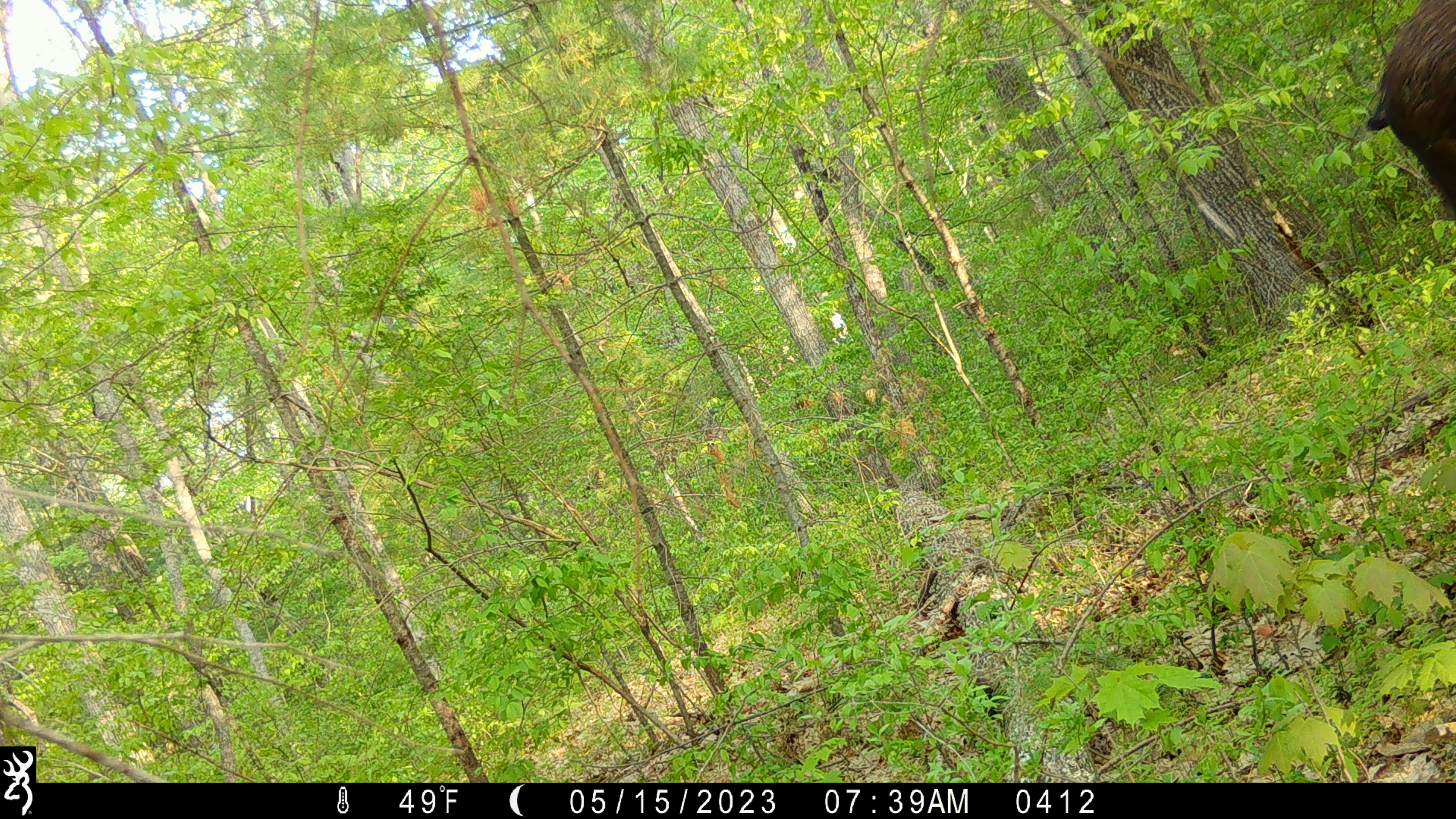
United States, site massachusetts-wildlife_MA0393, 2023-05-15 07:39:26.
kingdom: Animalia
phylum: Chordata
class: Mammalia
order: Artiodactyla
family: Cervidae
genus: Alces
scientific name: Alces alces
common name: moose